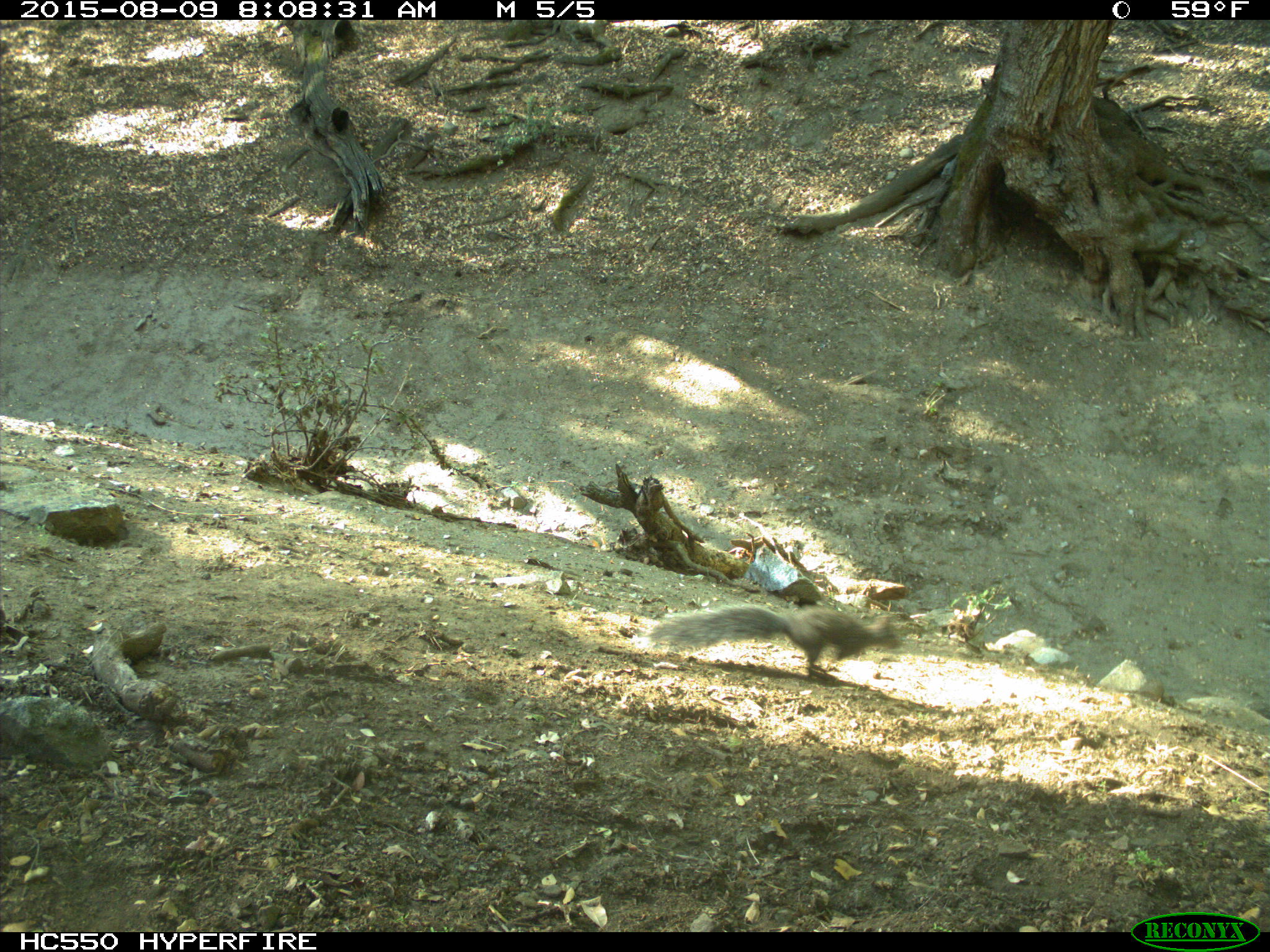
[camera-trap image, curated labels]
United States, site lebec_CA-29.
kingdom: Animalia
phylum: Chordata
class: Mammalia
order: Rodentia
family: Sciuridae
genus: Sciurus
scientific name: Sciurus carolinensis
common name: eastern gray squirrel